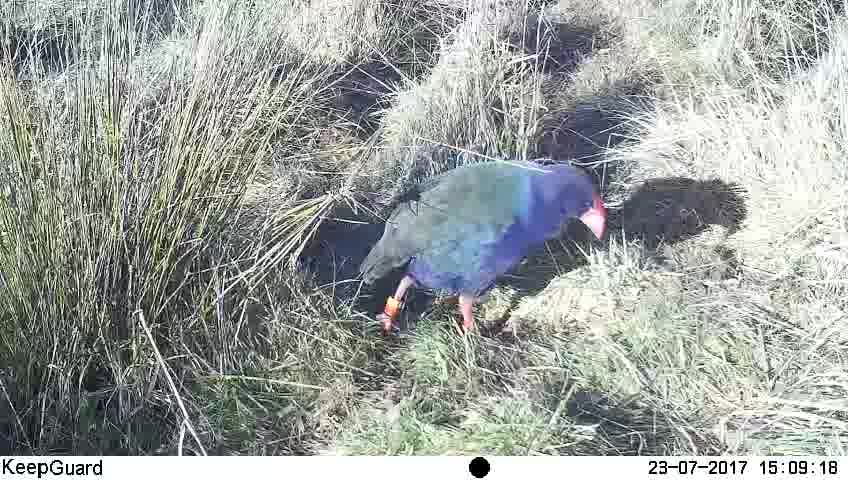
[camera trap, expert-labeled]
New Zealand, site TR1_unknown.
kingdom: Animalia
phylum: Chordata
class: Aves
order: Gruiformes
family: Rallidae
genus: Porphyrio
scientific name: Porphyrio mantelli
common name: takahe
Takahe (Porphyrio mantelli).